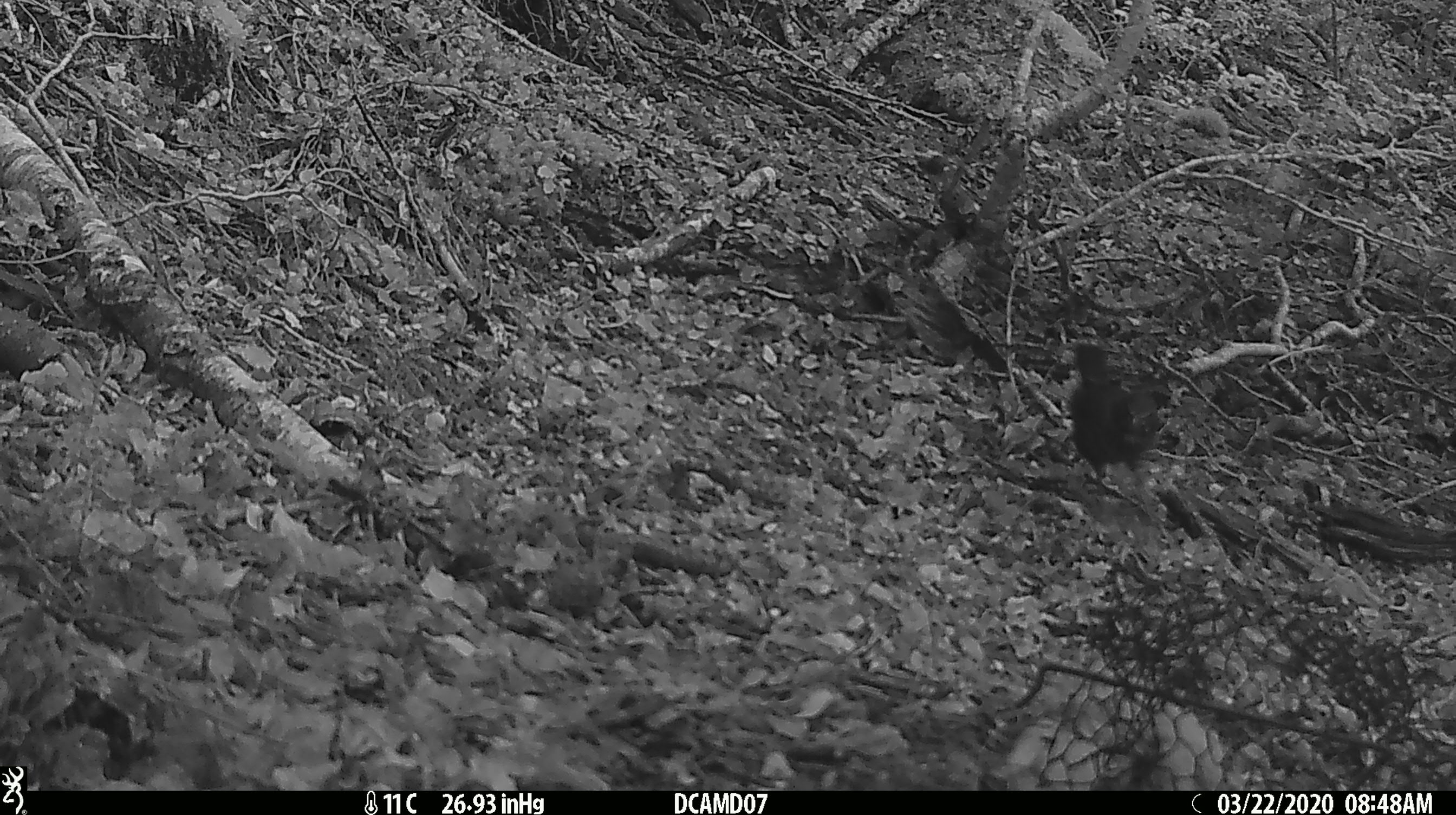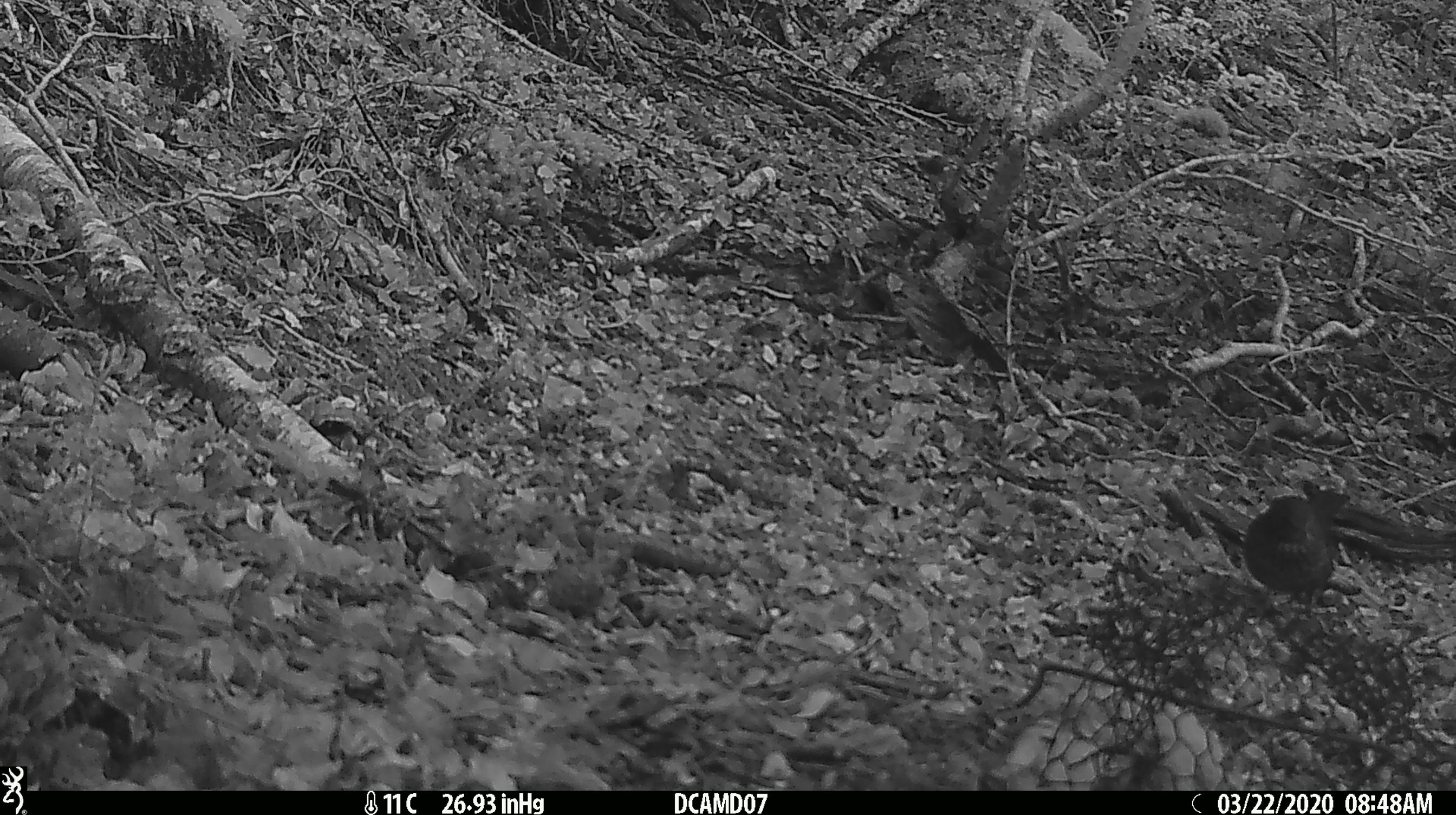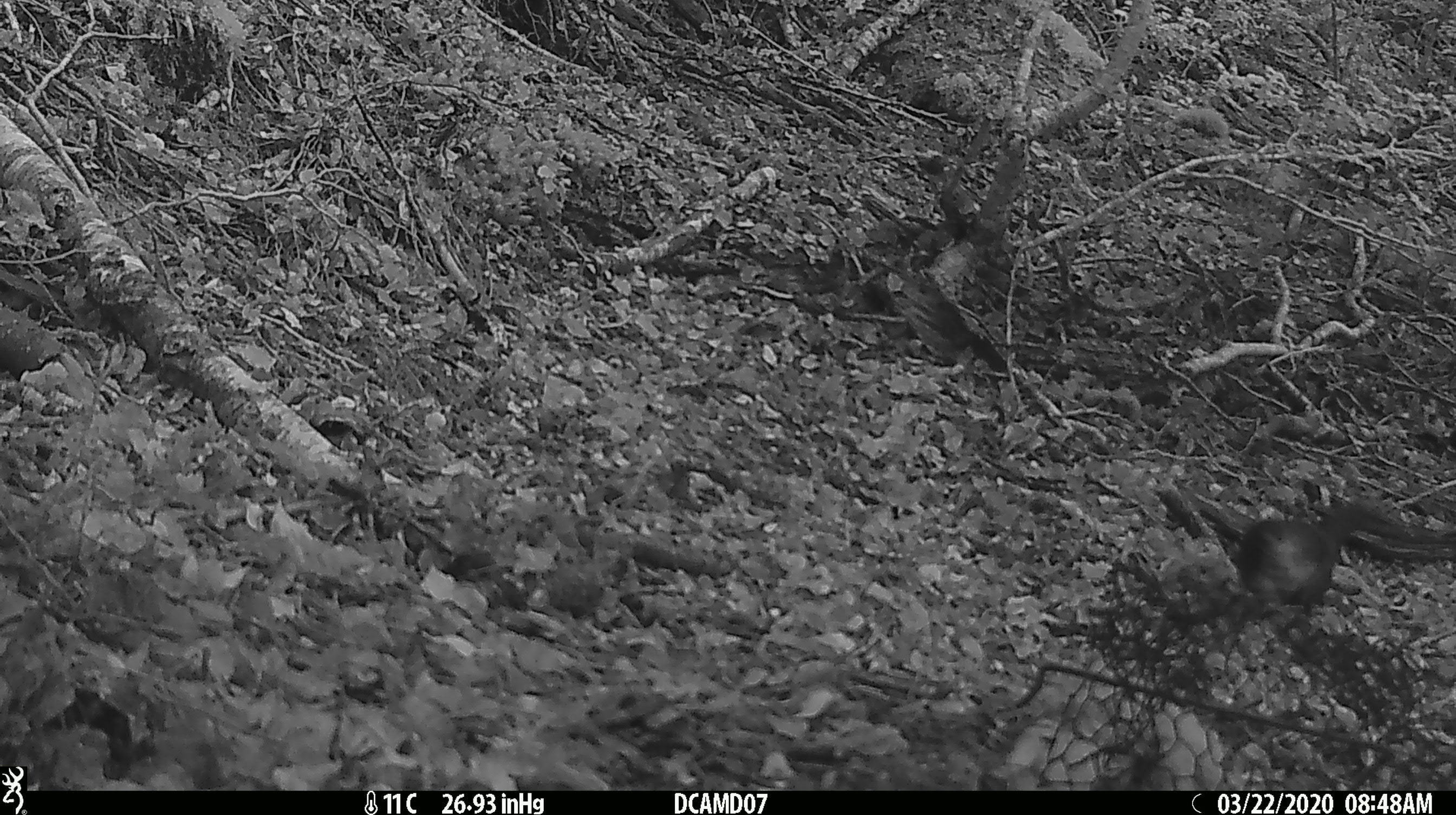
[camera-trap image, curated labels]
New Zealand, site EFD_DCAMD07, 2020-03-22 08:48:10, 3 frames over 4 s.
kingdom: Animalia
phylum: Chordata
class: Aves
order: Passeriformes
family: Turdidae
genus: Turdus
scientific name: Turdus merula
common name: eurasian blackbird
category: blackbird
Blackbird (eurasian blackbird) (Turdus merula).